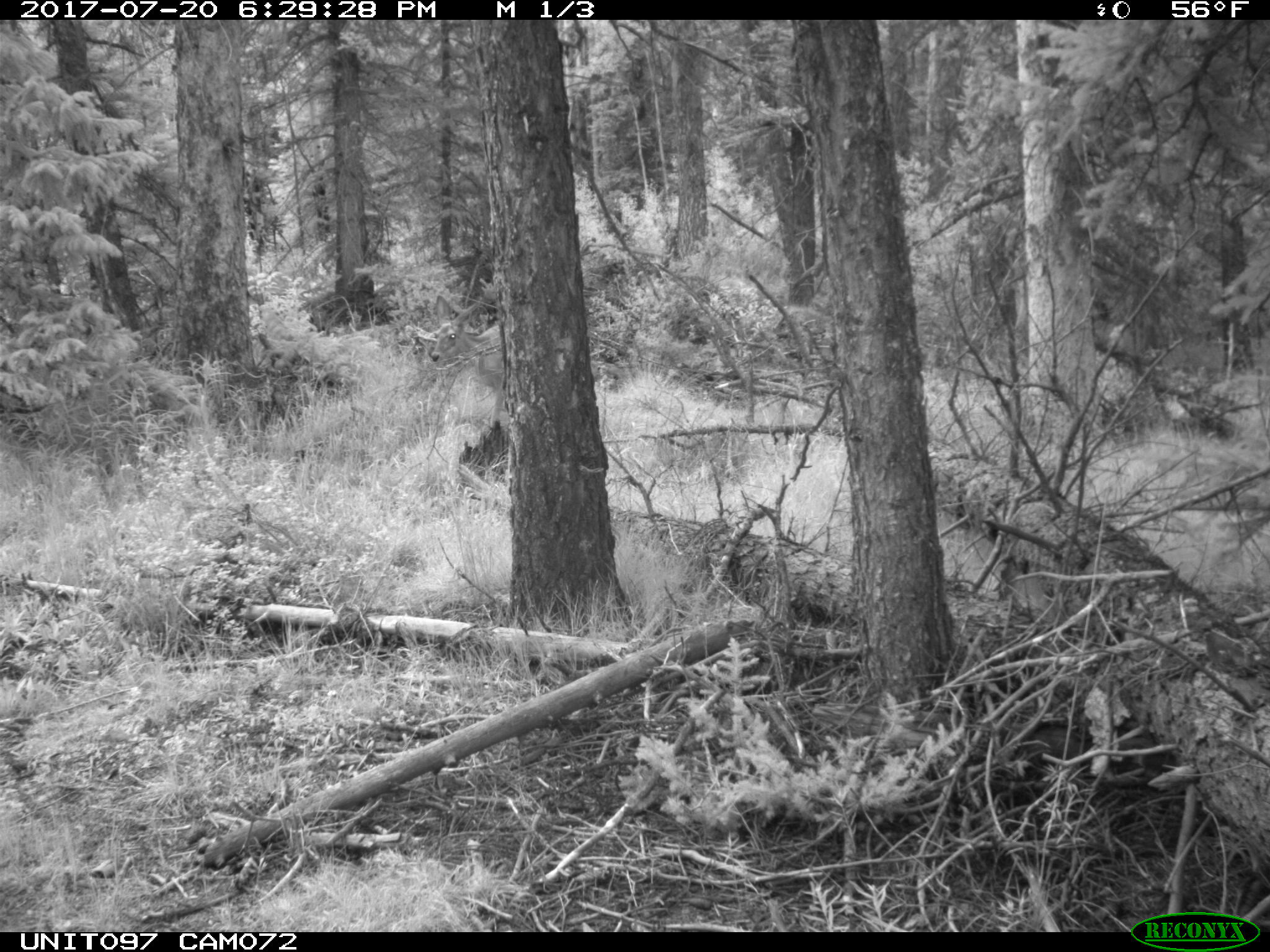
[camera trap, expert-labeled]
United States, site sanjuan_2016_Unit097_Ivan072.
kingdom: Animalia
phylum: Chordata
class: Mammalia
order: Artiodactyla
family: Cervidae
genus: Odocoileus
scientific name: Odocoileus hemionus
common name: mule deer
Odocoileus hemionus (mule deer).